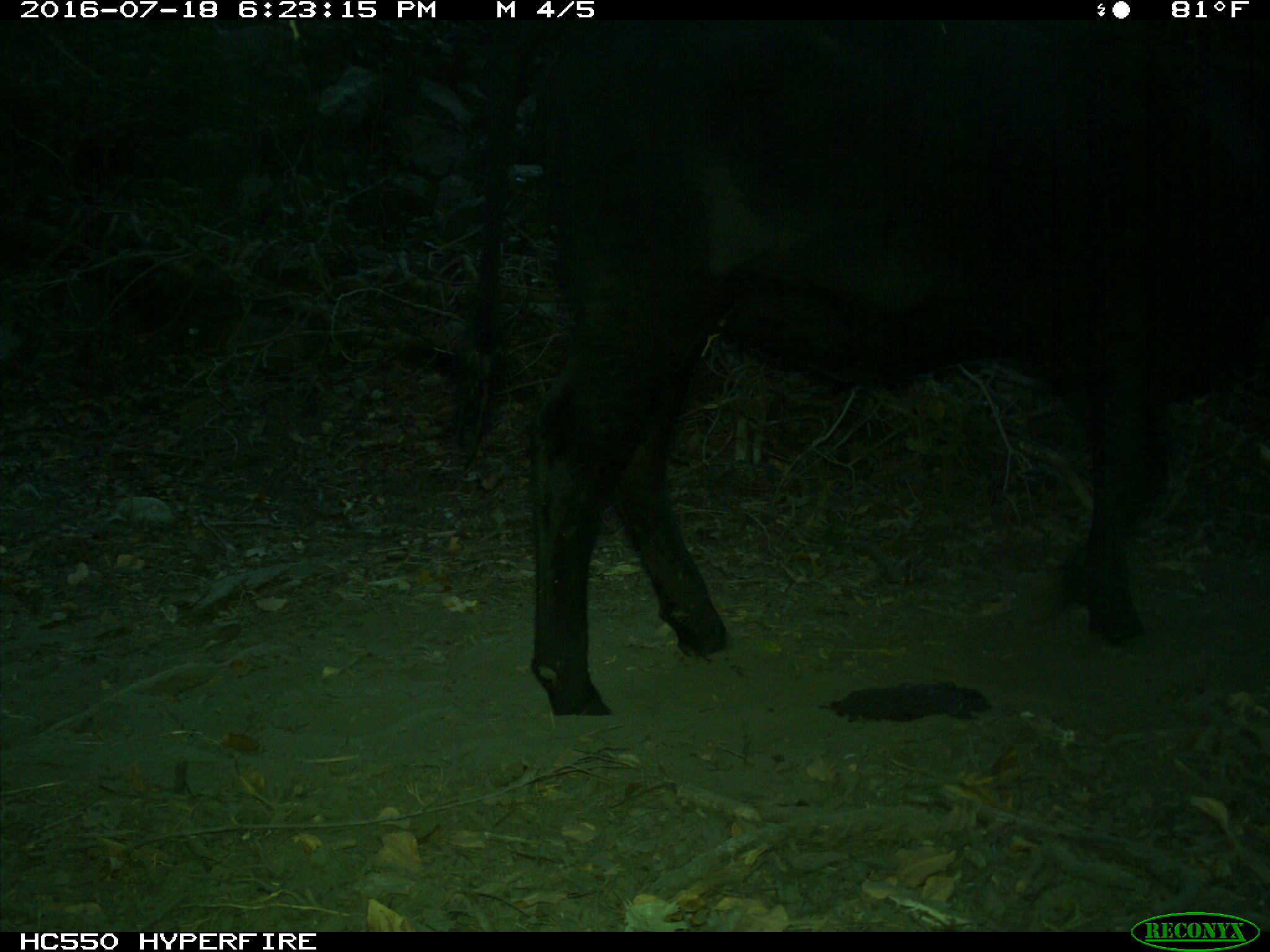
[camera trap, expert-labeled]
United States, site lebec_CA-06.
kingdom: Animalia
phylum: Chordata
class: Mammalia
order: Artiodactyla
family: Bovidae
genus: Bos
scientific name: Bos taurus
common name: domestic cow